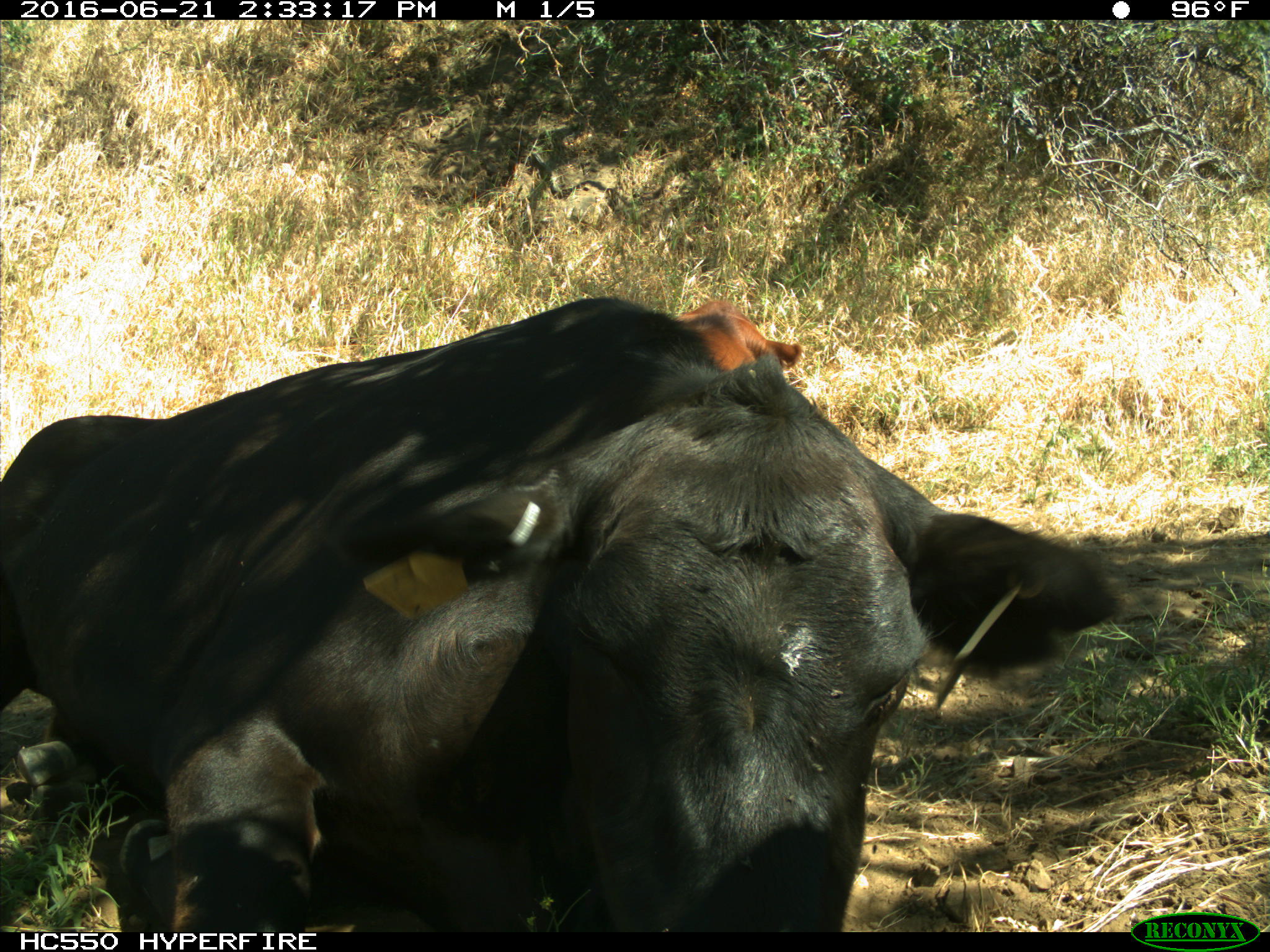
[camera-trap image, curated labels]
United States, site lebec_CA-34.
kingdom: Animalia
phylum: Chordata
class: Mammalia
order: Artiodactyla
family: Bovidae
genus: Bos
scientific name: Bos taurus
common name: domestic cow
Bos taurus (domestic cow).